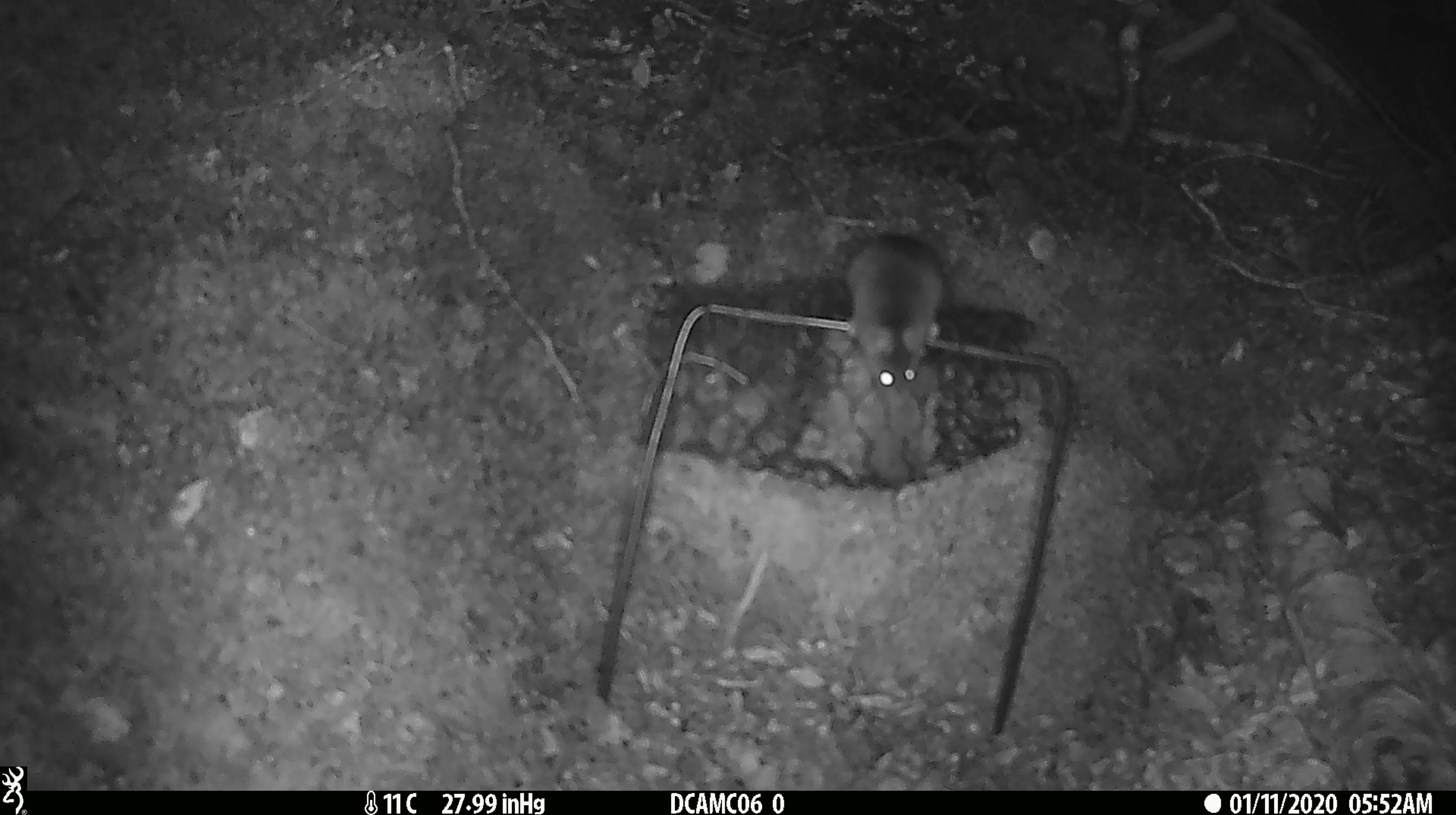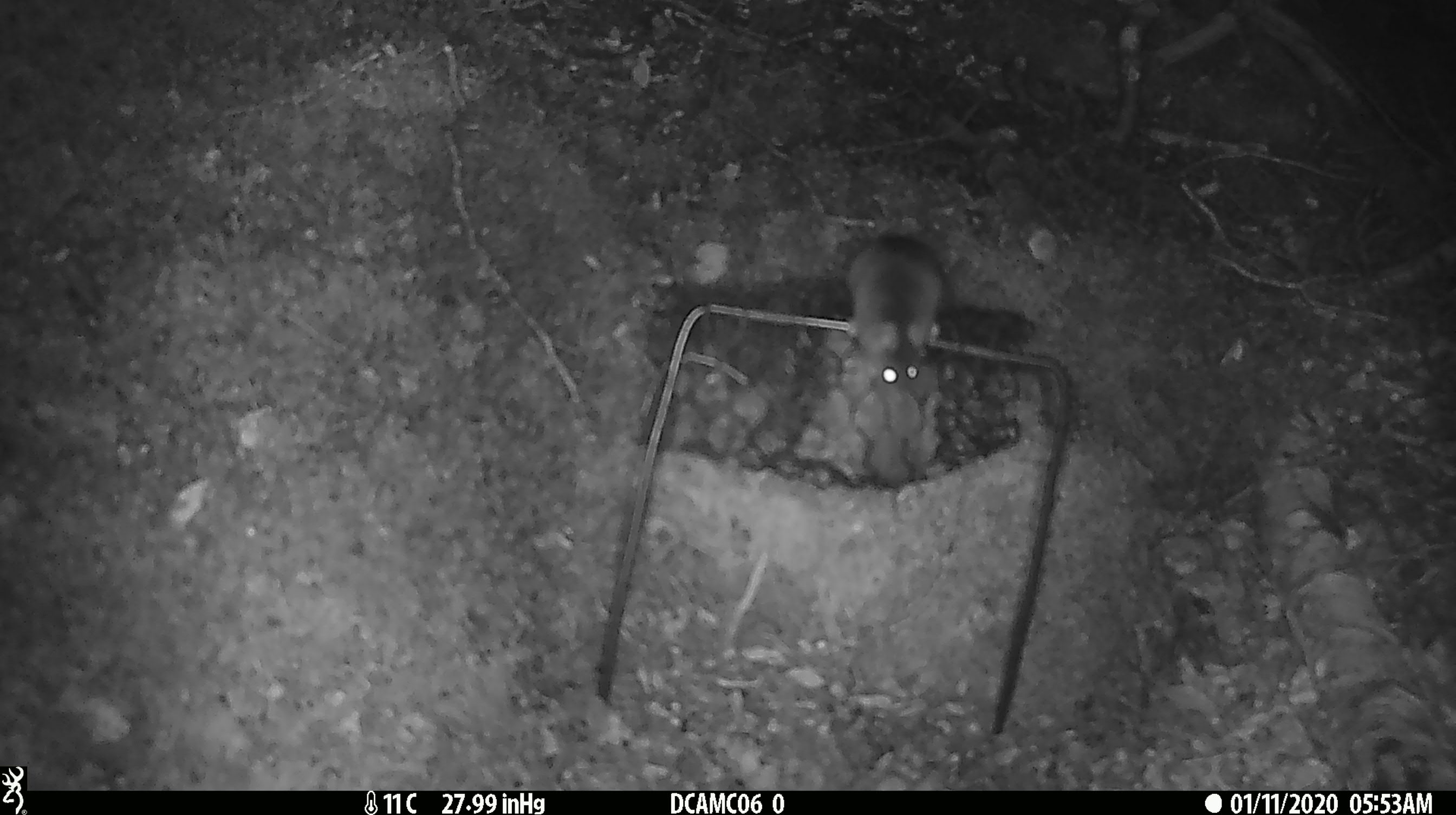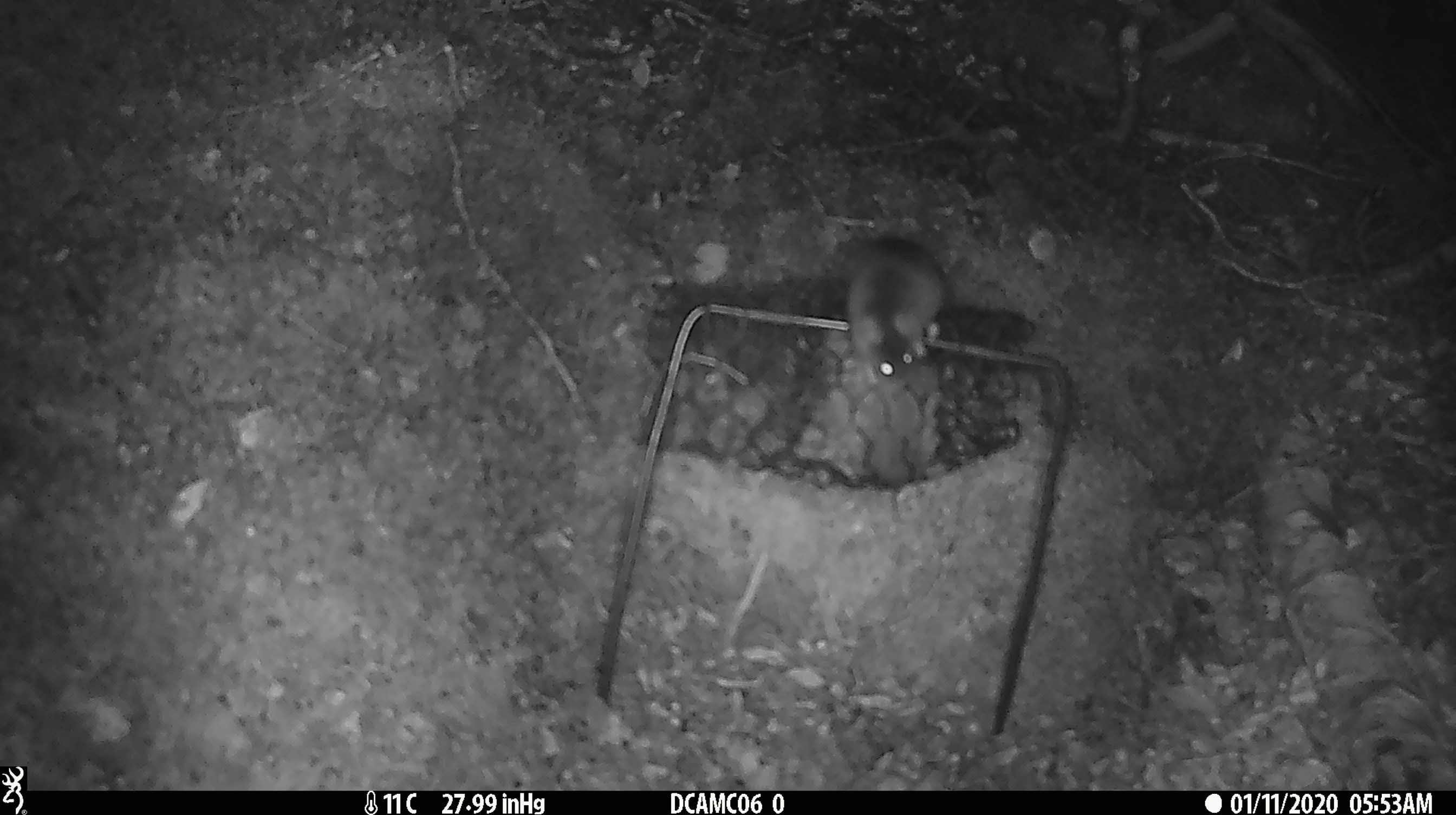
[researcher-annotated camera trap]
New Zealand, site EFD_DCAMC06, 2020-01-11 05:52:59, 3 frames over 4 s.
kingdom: Animalia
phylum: Chordata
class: Mammalia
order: Rodentia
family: Muridae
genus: Mus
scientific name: Mus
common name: mouse